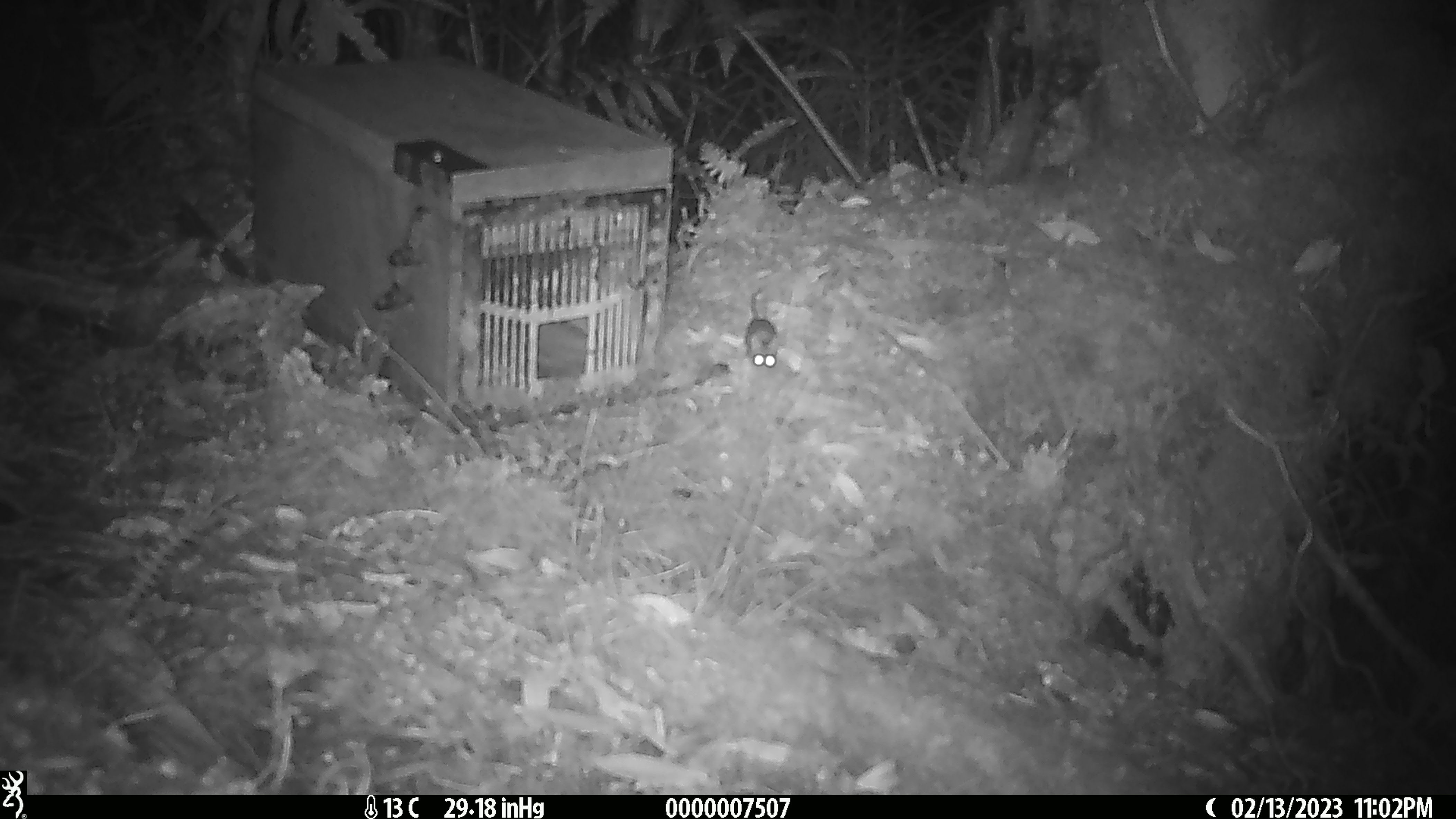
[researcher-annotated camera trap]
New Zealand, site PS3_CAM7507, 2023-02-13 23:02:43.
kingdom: Animalia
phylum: Chordata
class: Mammalia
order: Rodentia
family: Muridae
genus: Mus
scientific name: Mus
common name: mouse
Mouse (Mus).